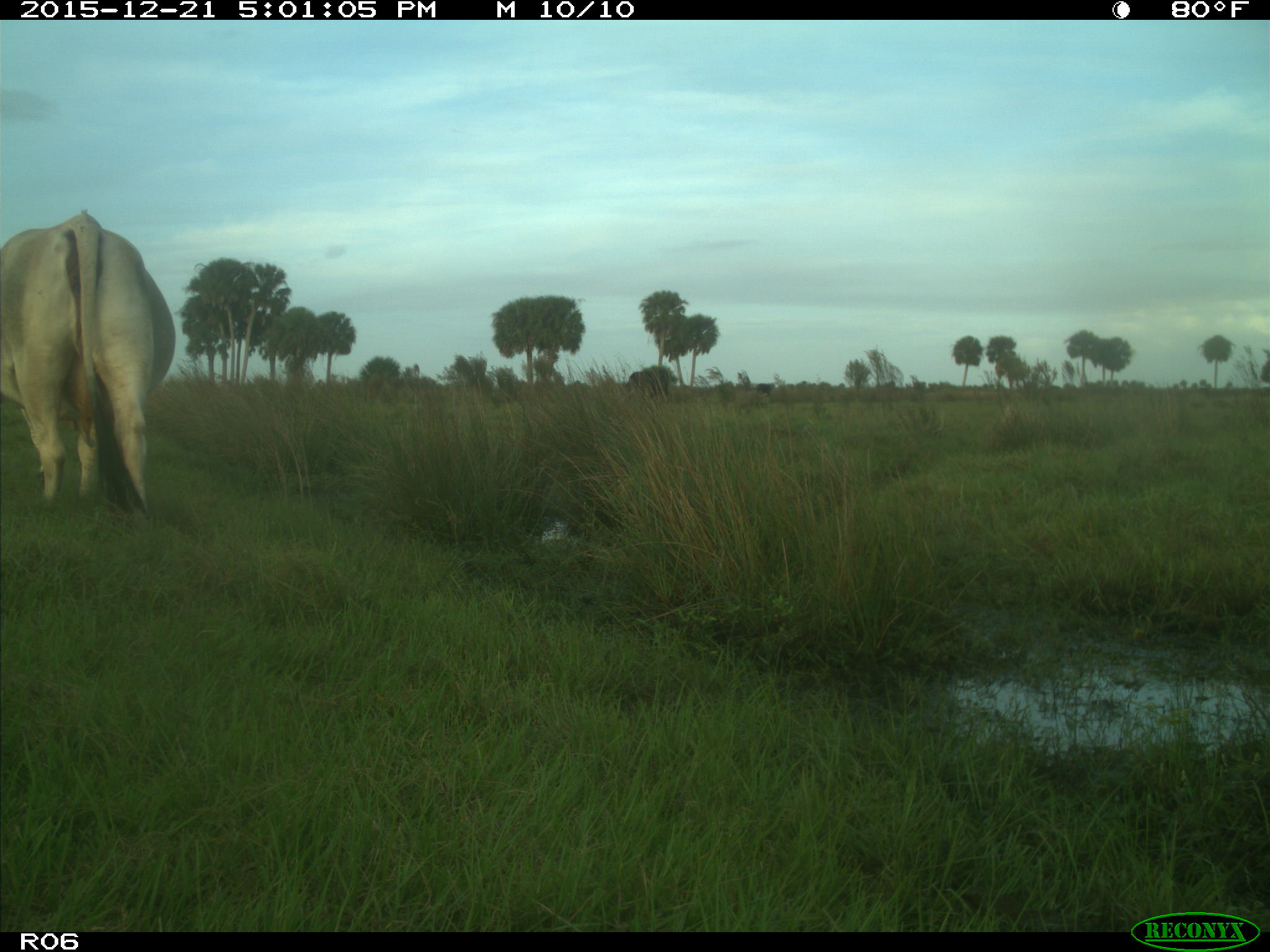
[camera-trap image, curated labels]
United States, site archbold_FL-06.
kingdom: Animalia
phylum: Chordata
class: Mammalia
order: Artiodactyla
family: Bovidae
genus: Bos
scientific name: Bos taurus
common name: domestic cow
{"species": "Bos taurus (domestic cow)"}